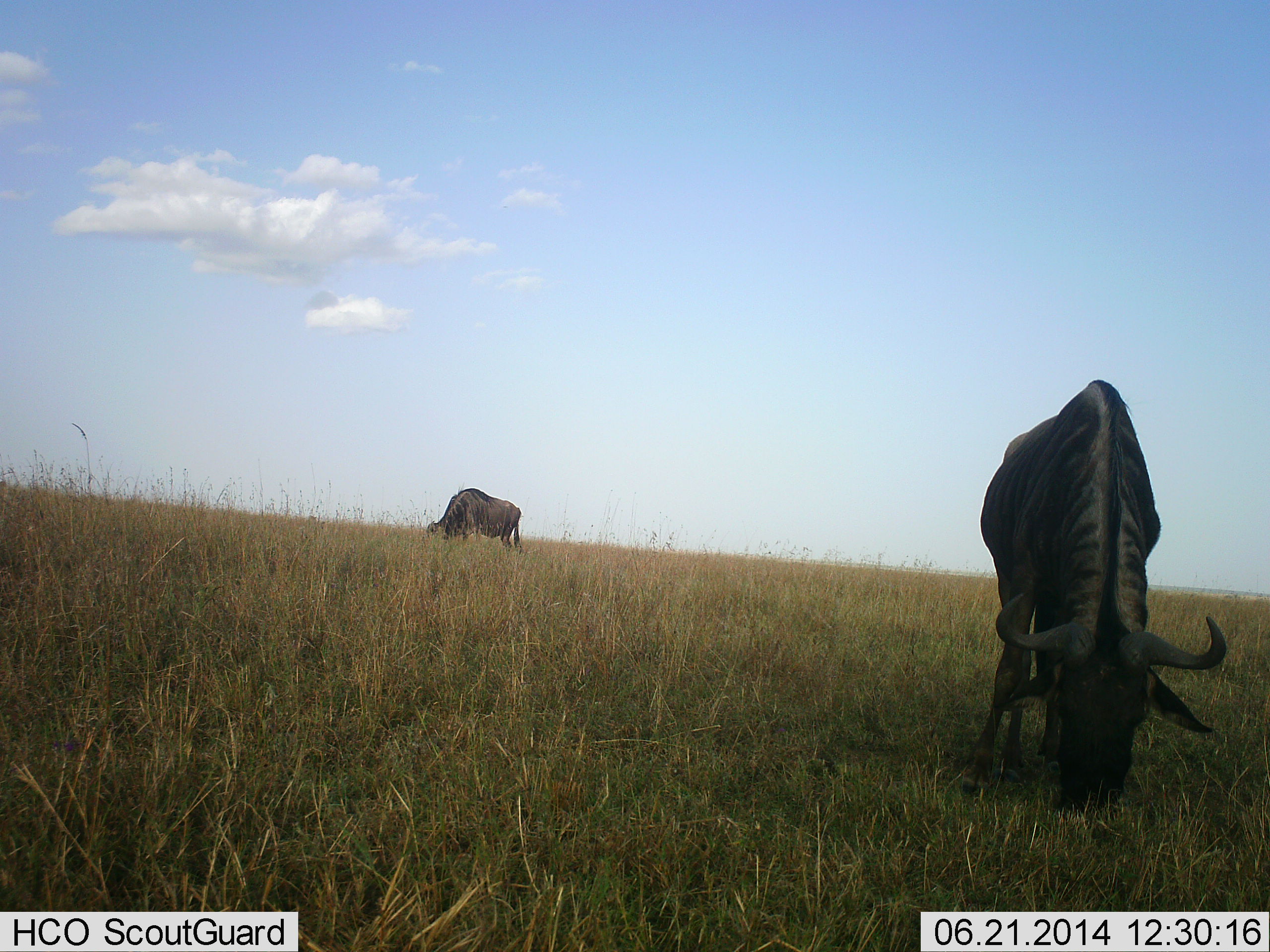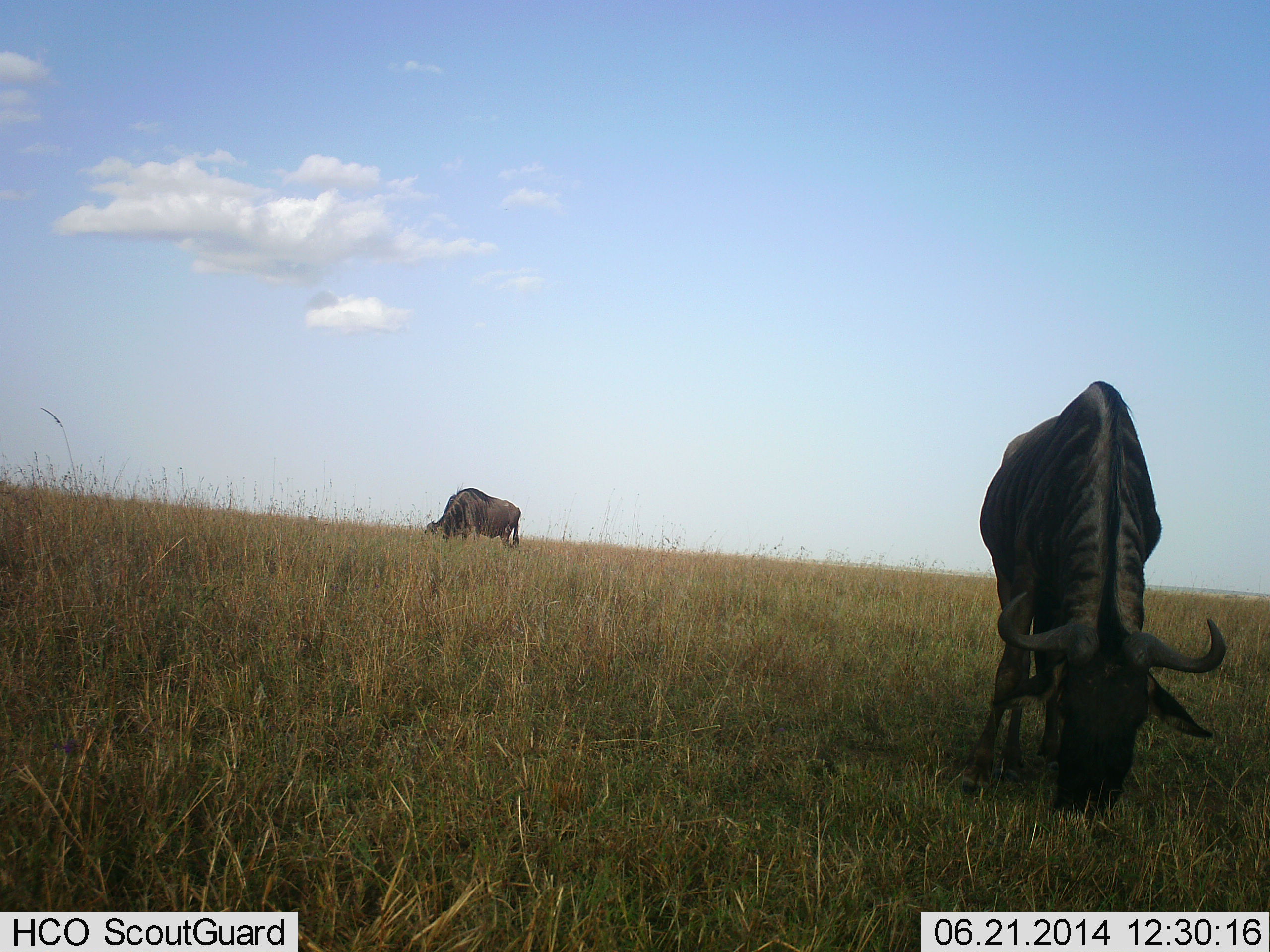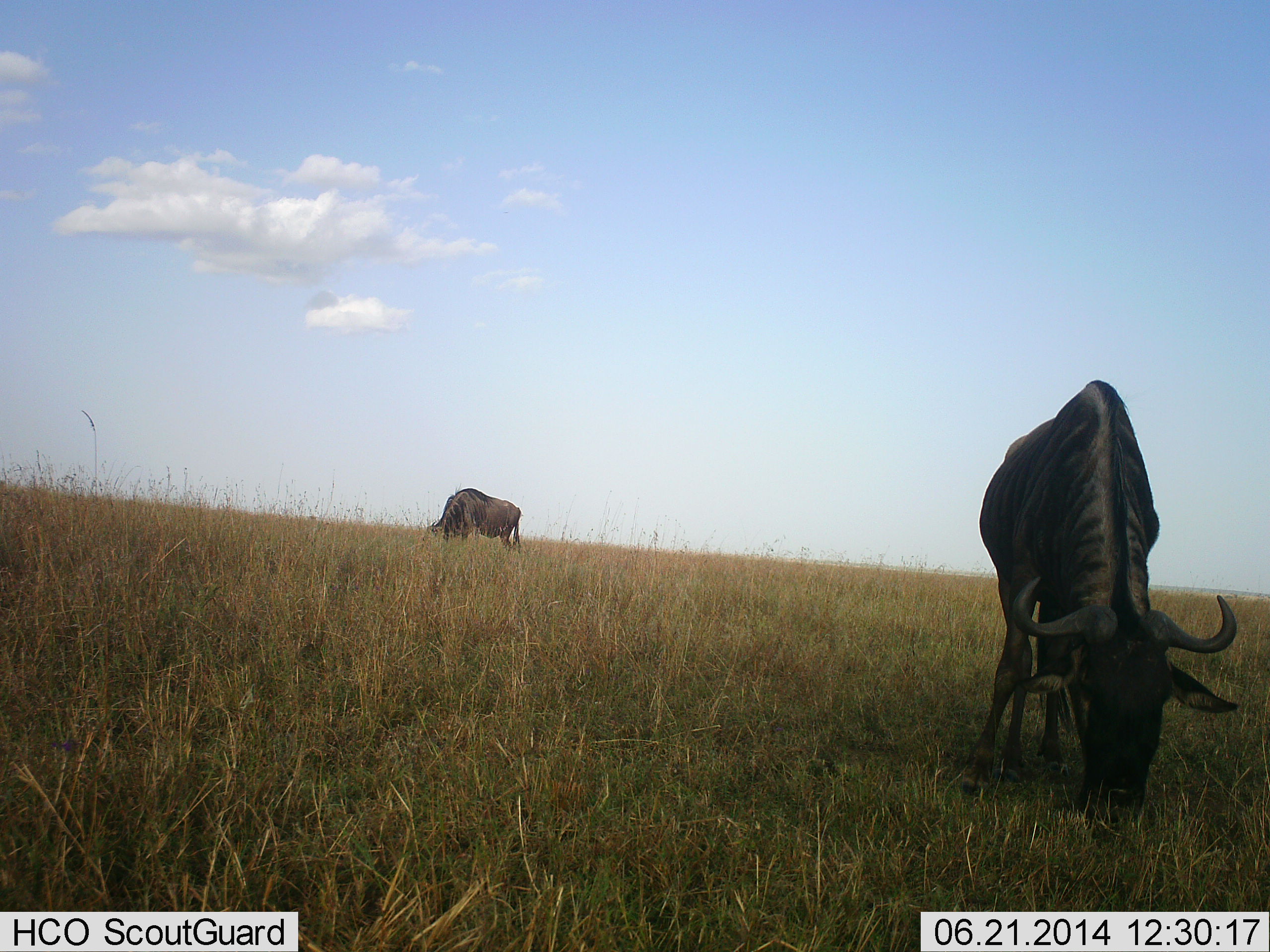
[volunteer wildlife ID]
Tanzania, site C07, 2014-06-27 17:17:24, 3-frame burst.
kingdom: Animalia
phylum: Chordata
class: Mammalia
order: Artiodactyla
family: Bovidae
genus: Connochaetes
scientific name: Connochaetes taurinus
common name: blue wildebeest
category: wildebeest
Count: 2.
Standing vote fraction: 10%.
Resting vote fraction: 0%.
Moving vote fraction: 0%.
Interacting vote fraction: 0%.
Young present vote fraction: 0%.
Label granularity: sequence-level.